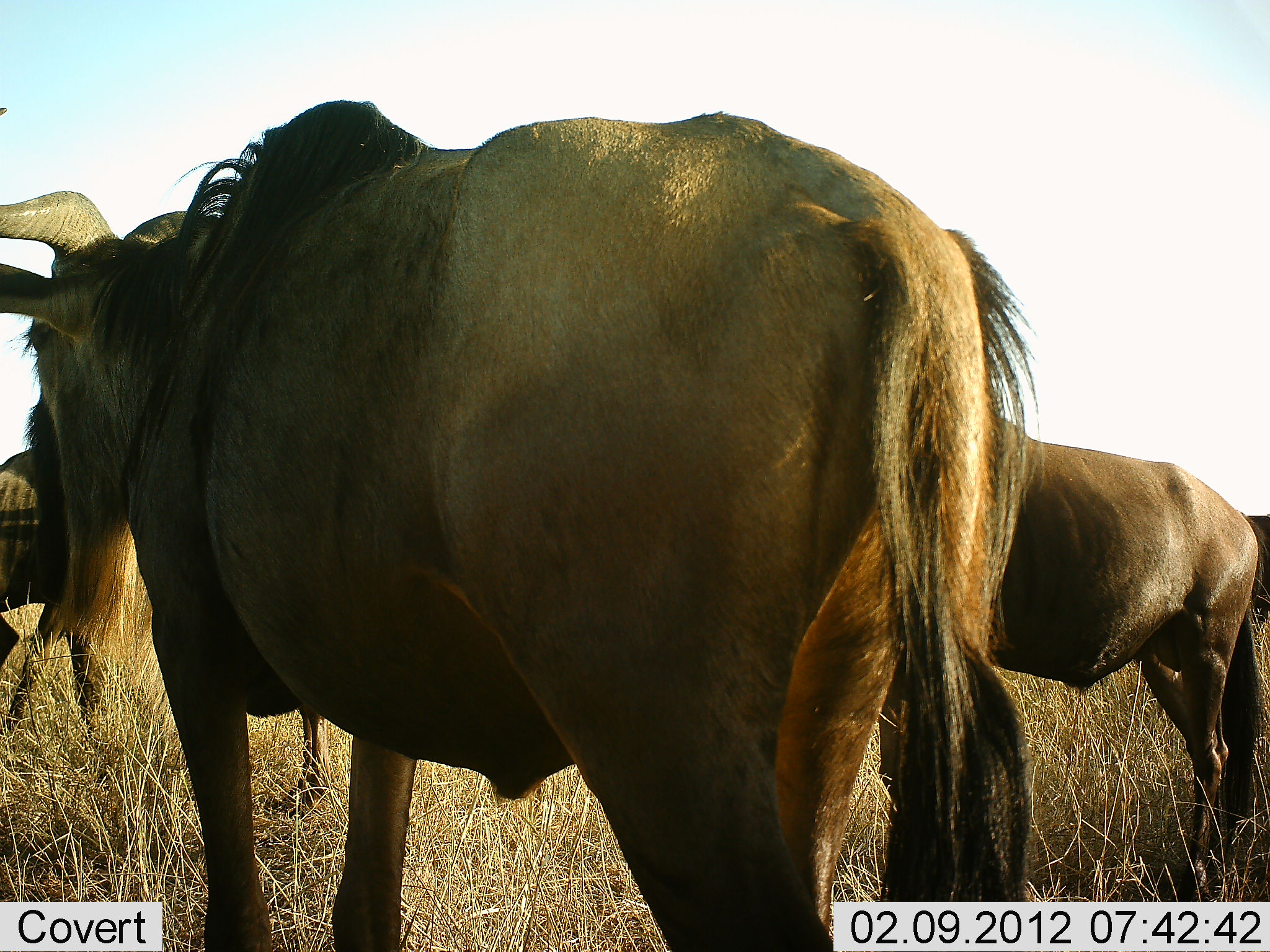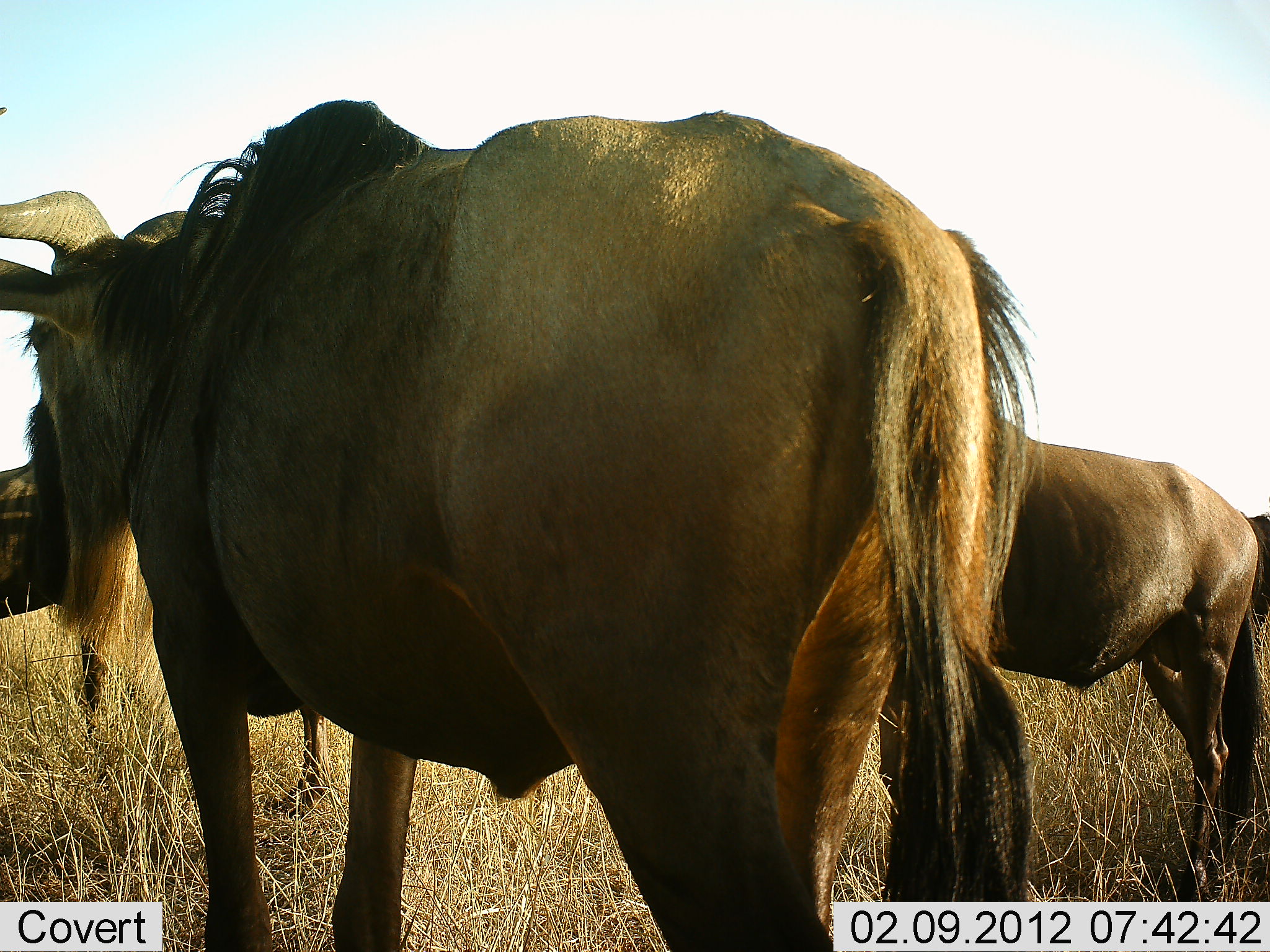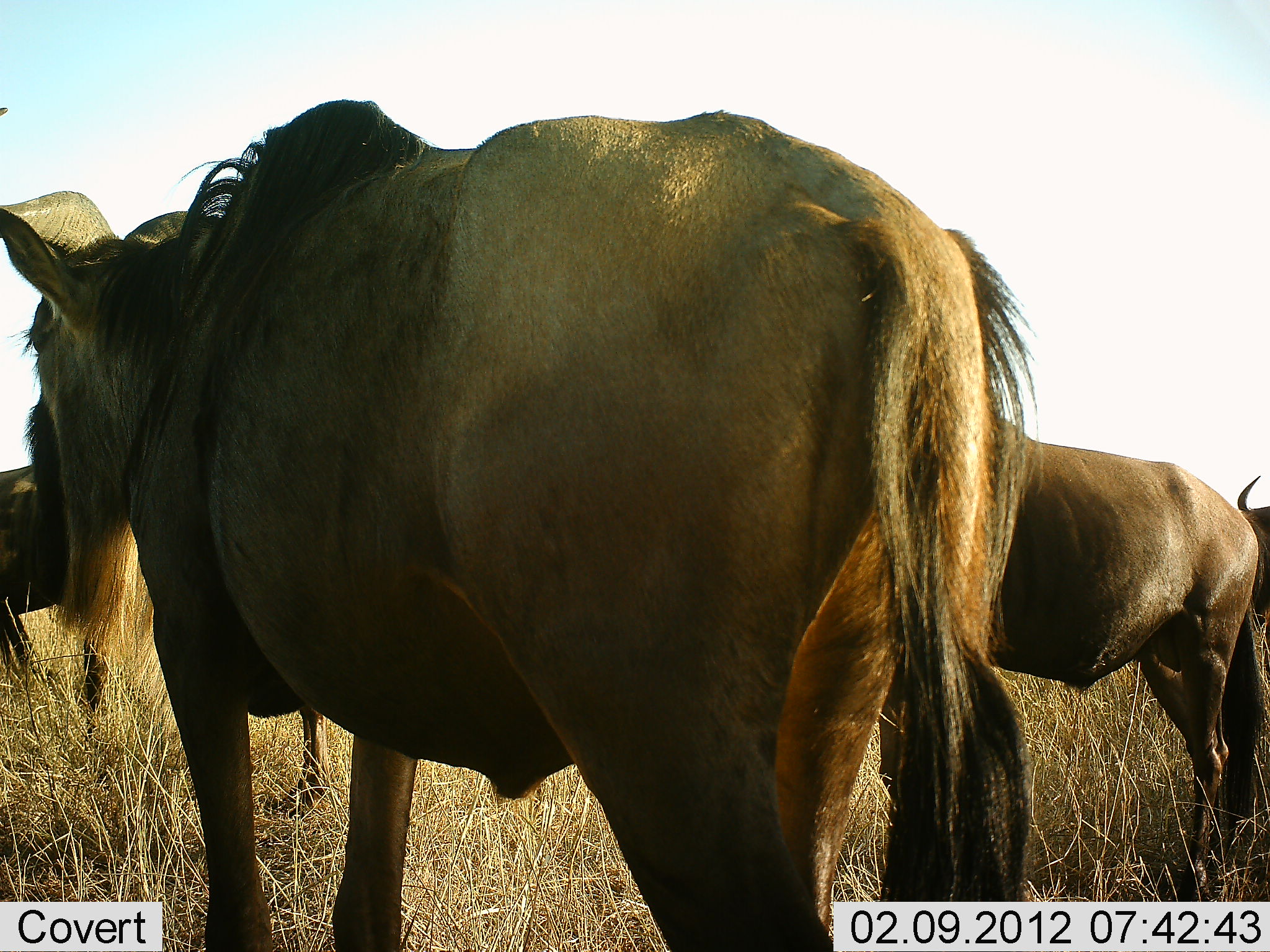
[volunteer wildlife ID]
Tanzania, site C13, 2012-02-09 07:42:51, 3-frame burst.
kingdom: Animalia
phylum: Chordata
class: Mammalia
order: Artiodactyla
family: Bovidae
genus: Connochaetes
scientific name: Connochaetes taurinus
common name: blue wildebeest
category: wildebeest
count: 4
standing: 81%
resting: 19%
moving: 25%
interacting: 6%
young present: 0%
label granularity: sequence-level